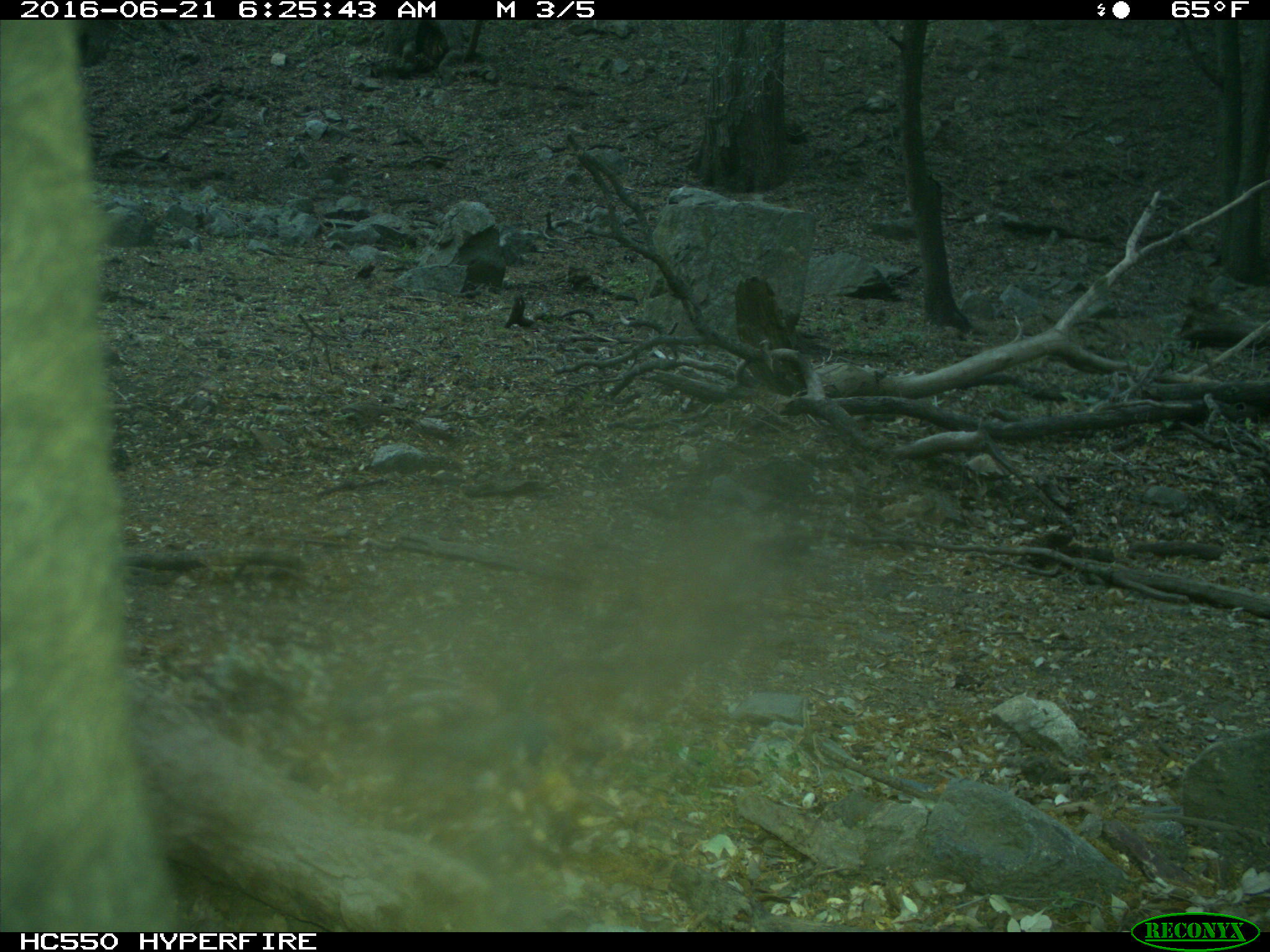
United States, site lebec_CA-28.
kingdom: Animalia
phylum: Chordata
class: Mammalia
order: Artiodactyla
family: Bovidae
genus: Bos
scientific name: Bos taurus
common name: domestic cow